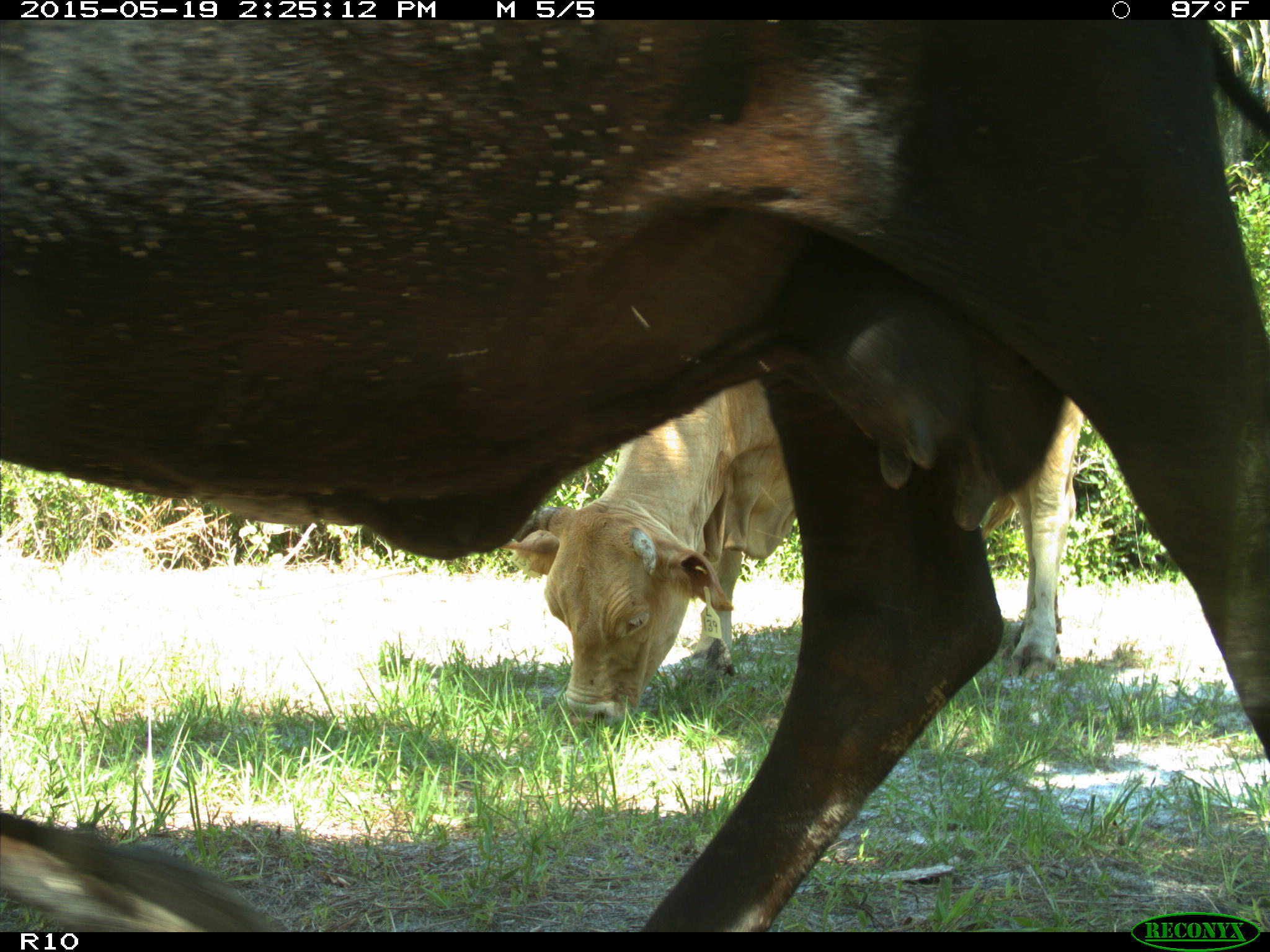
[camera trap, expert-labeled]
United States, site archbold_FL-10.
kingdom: Animalia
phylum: Chordata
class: Mammalia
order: Artiodactyla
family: Bovidae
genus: Bos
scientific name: Bos taurus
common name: domestic cow